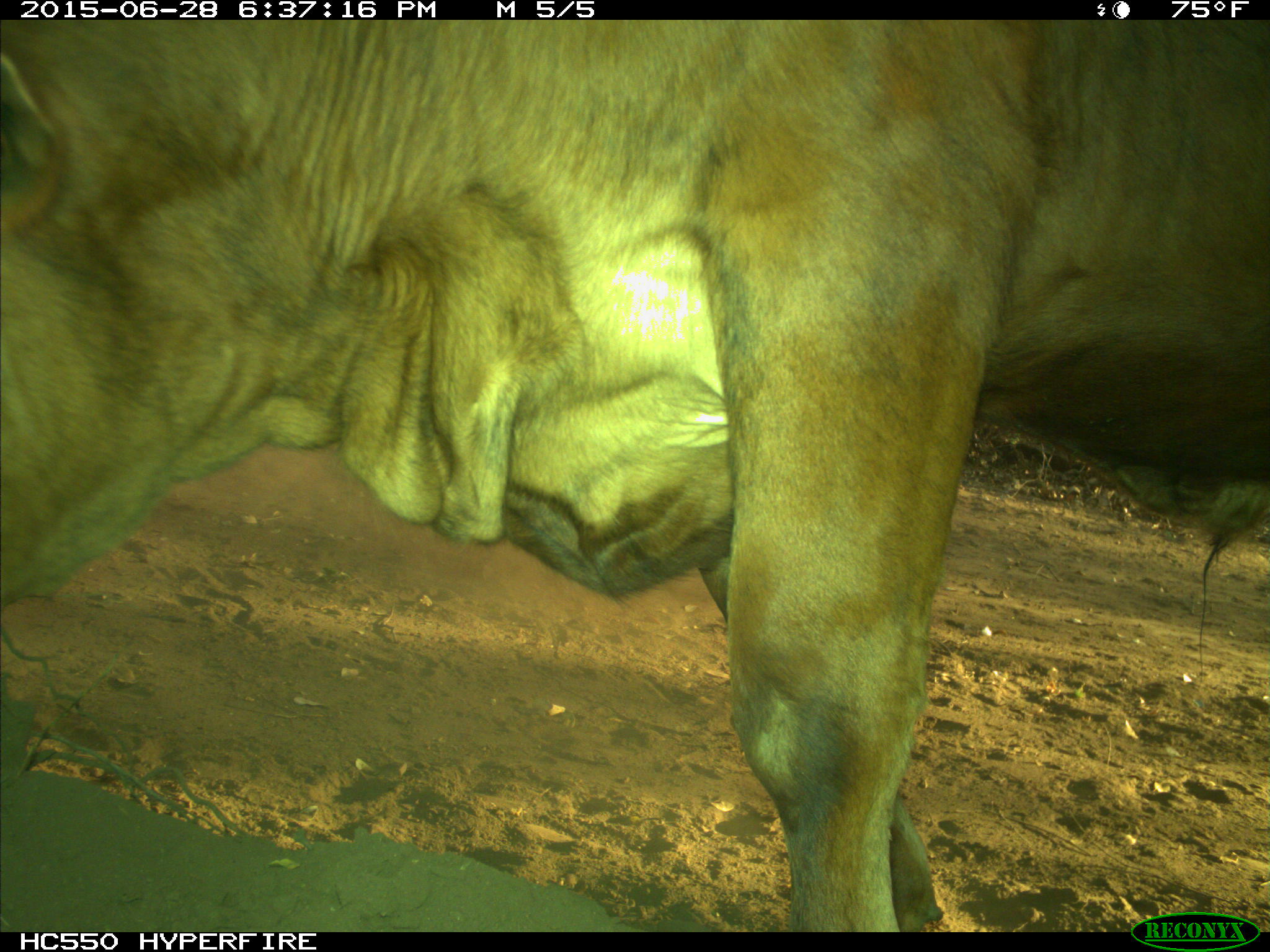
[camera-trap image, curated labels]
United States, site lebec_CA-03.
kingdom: Animalia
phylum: Chordata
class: Mammalia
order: Artiodactyla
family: Bovidae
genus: Bos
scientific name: Bos taurus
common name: domestic cow